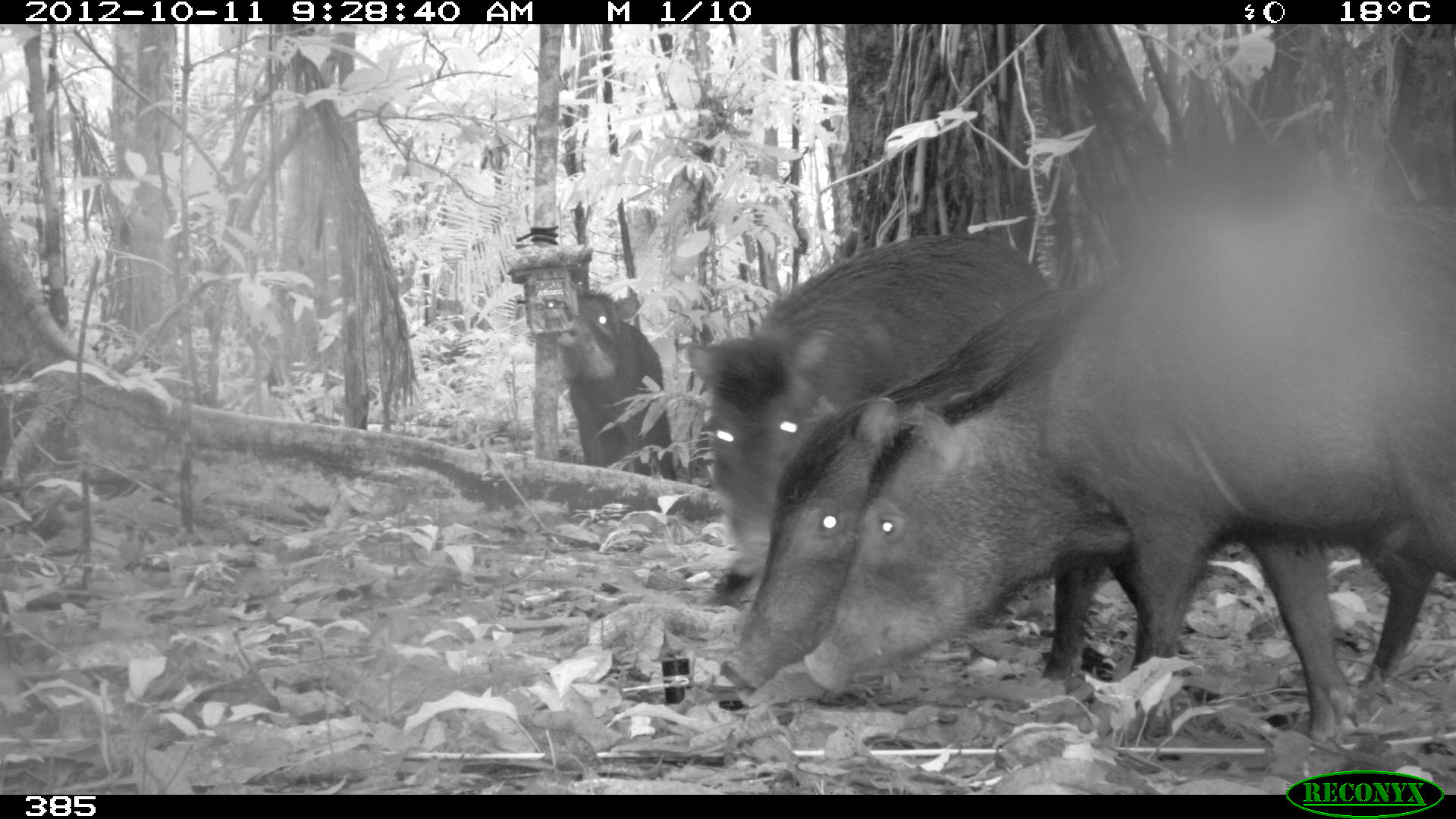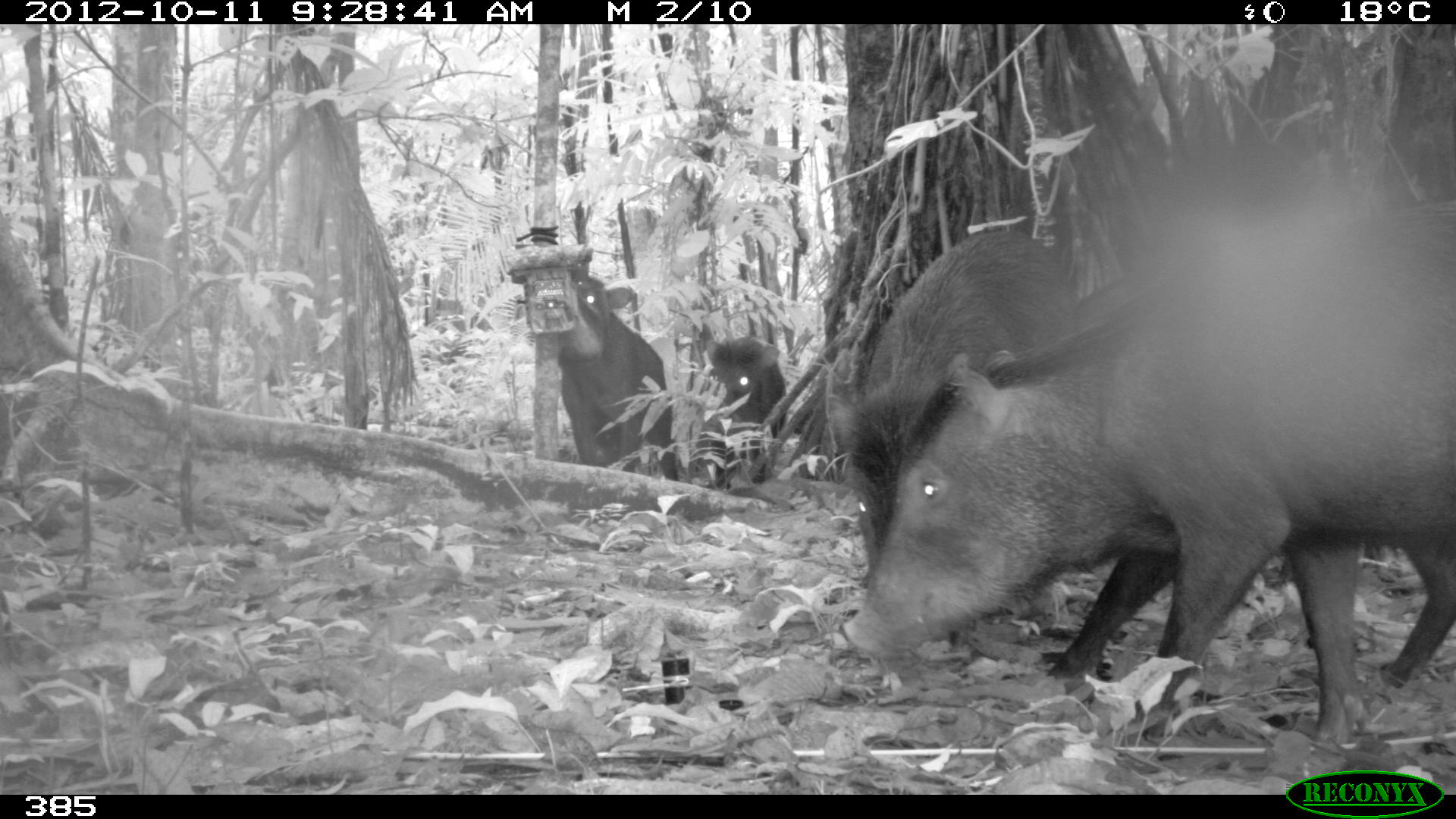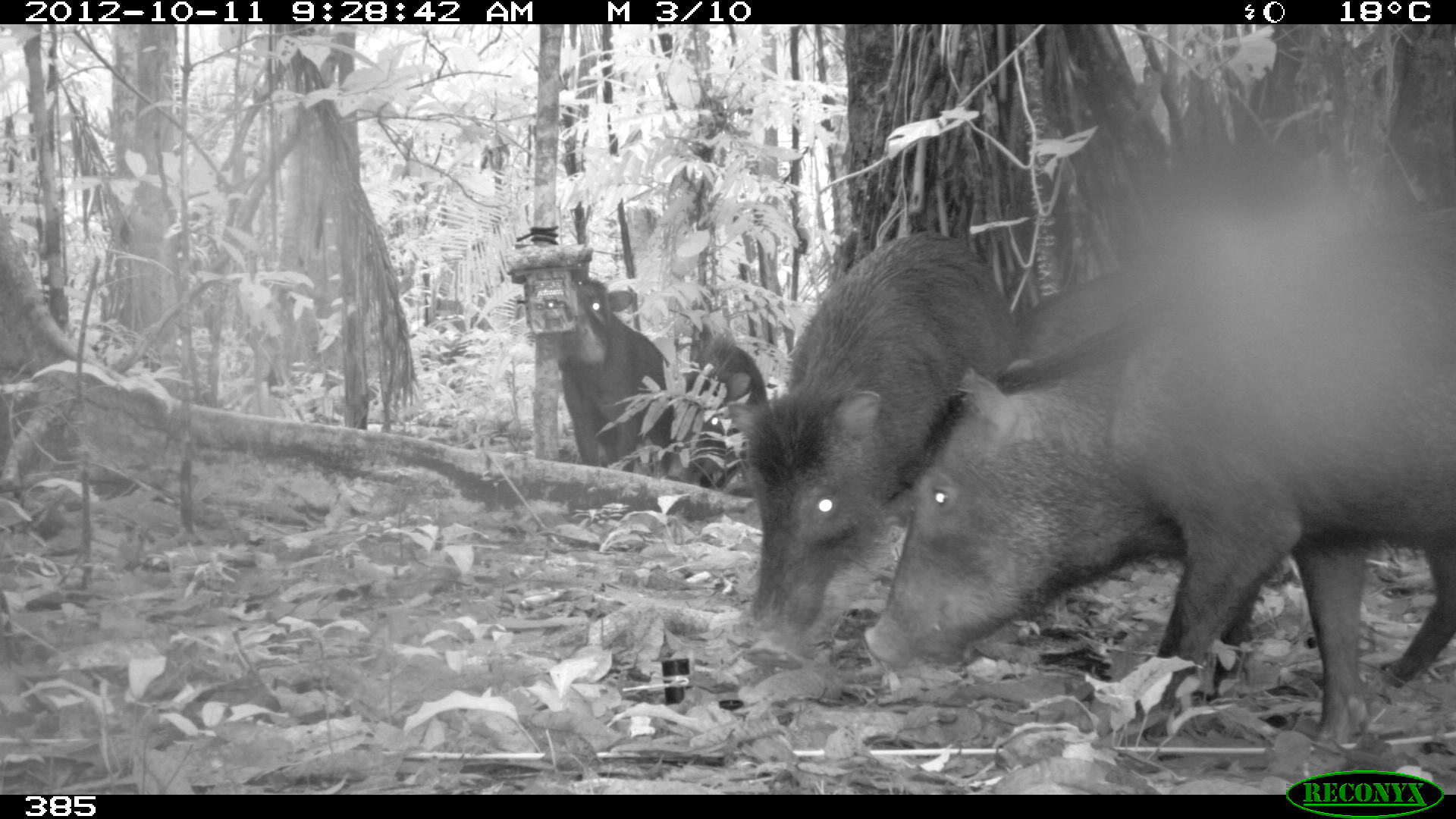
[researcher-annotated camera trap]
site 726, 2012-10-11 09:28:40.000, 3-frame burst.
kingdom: Animalia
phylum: Chordata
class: Mammalia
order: Artiodactyla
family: Tayassuidae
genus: Tayassu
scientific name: Tayassu pecari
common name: white-lipped peccary